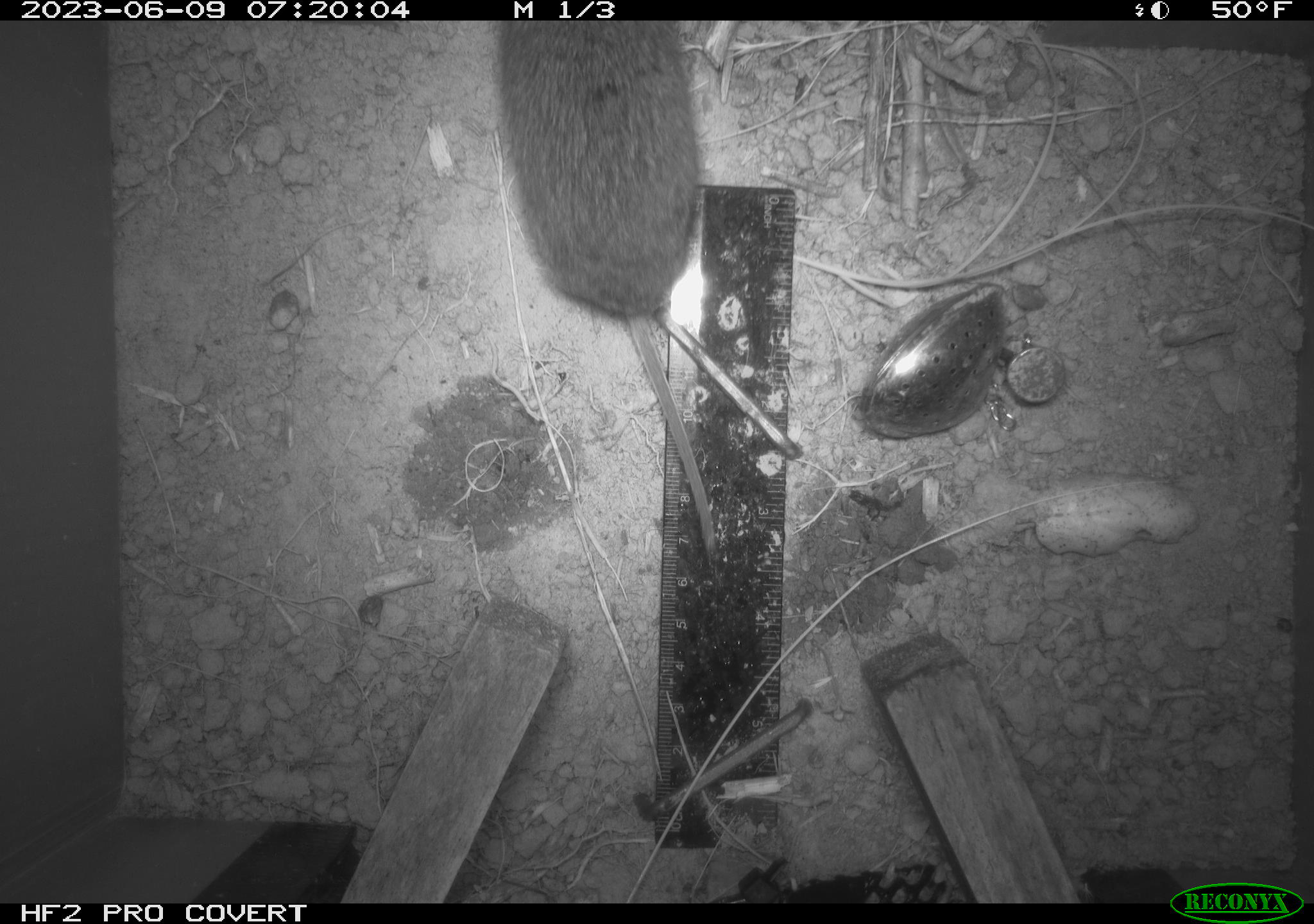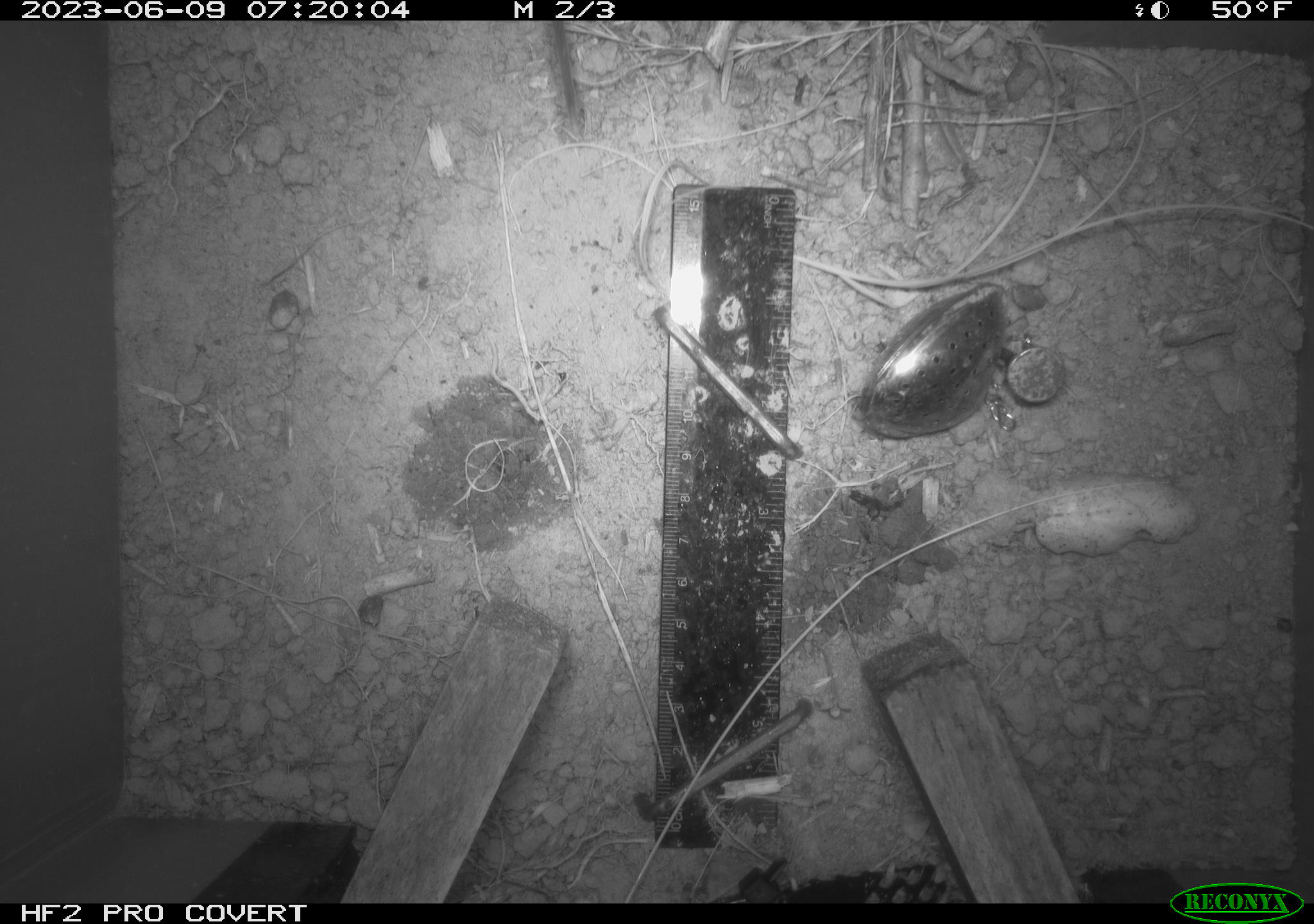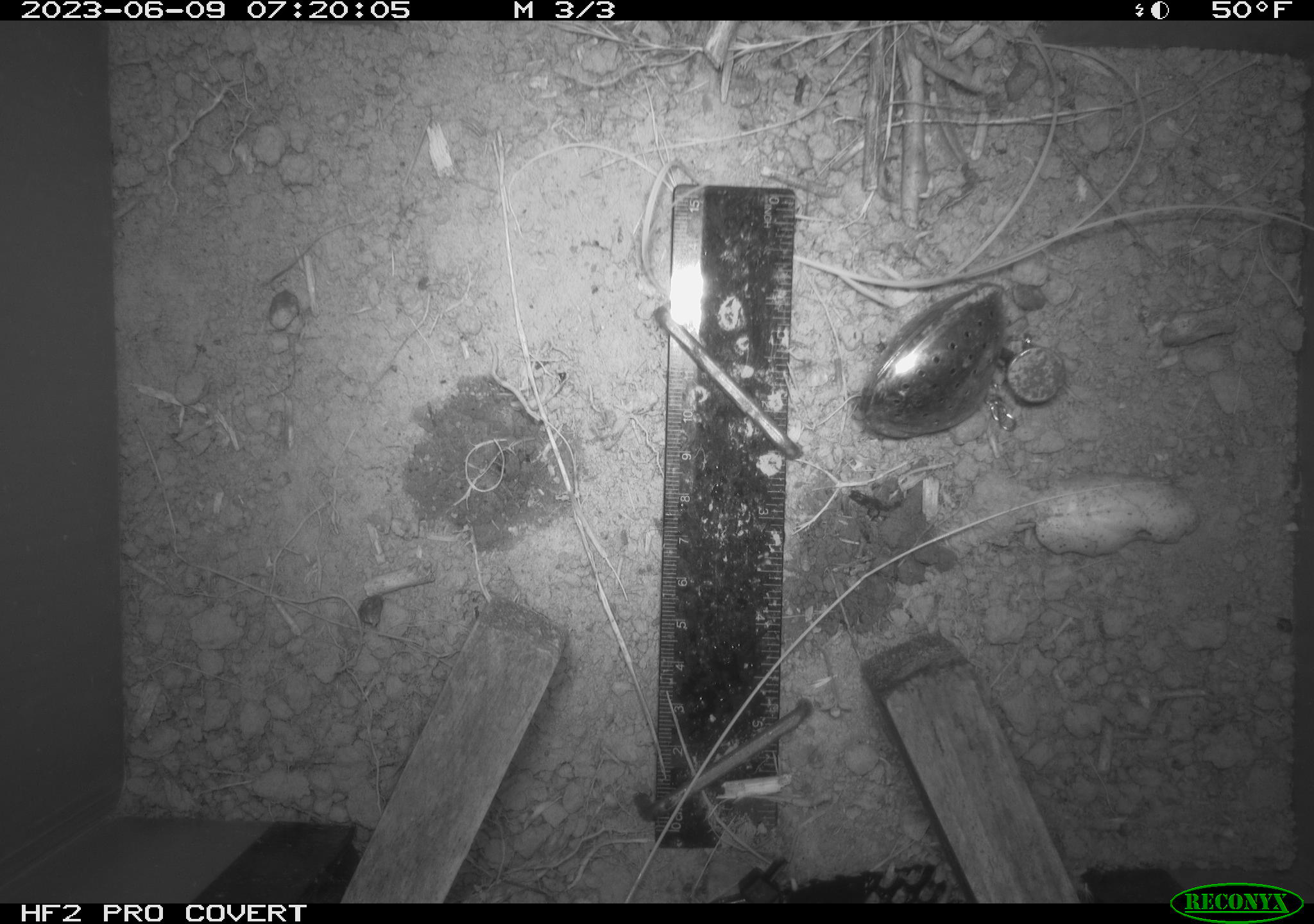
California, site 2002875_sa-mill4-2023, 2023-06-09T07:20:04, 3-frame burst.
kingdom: Animalia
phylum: Chordata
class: Mammalia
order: Rodentia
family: Cricetidae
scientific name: Arvicolinae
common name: voles, lemmings, and muskrats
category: arvicolinae subfamily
Arvicolinae subfamily (voles, lemmings, and muskrats) (Arvicolinae).